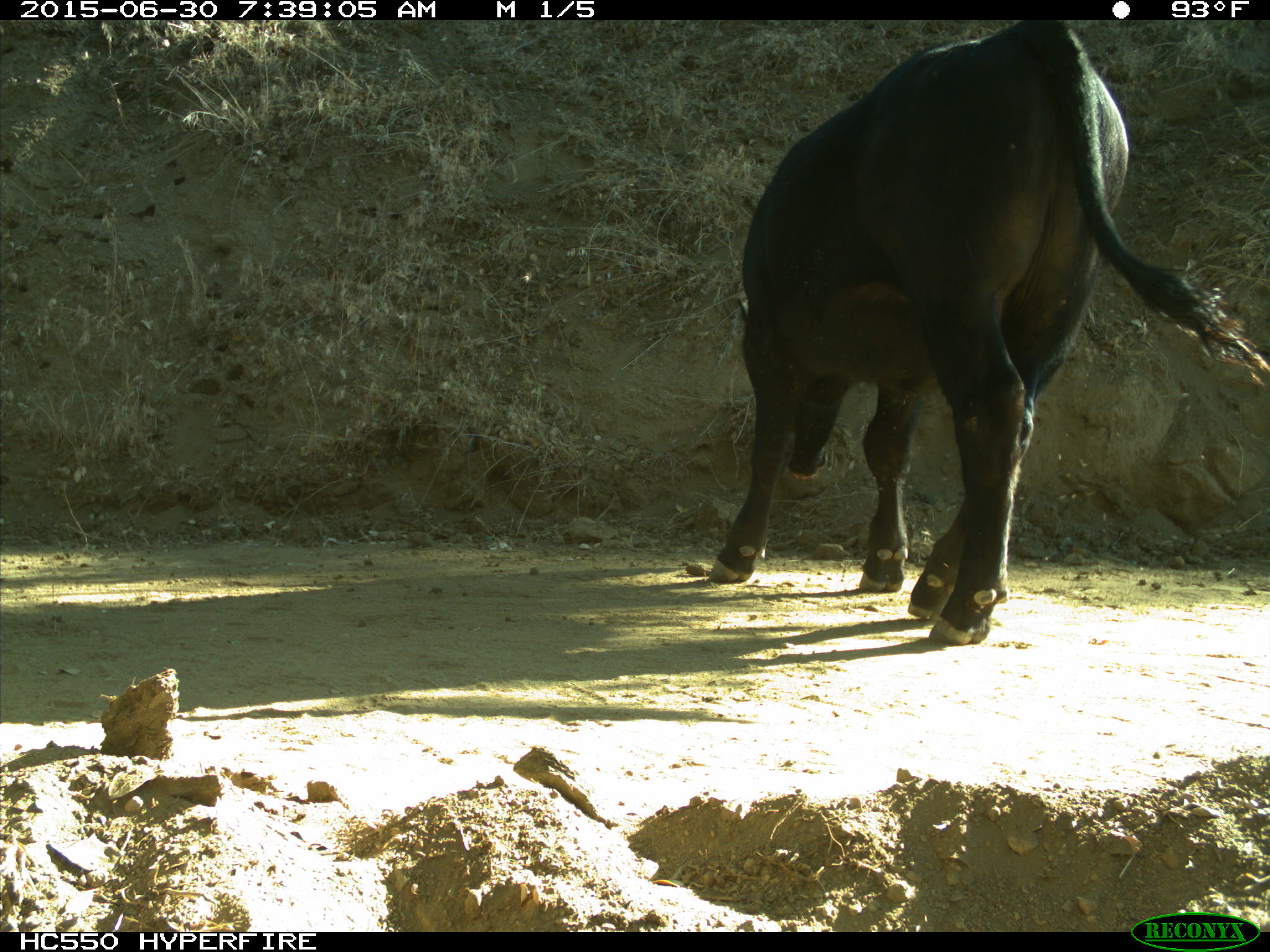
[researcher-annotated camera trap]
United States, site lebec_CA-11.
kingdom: Animalia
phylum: Chordata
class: Mammalia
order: Artiodactyla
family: Bovidae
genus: Bos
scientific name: Bos taurus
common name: domestic cow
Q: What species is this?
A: Bos taurus (domestic cow).